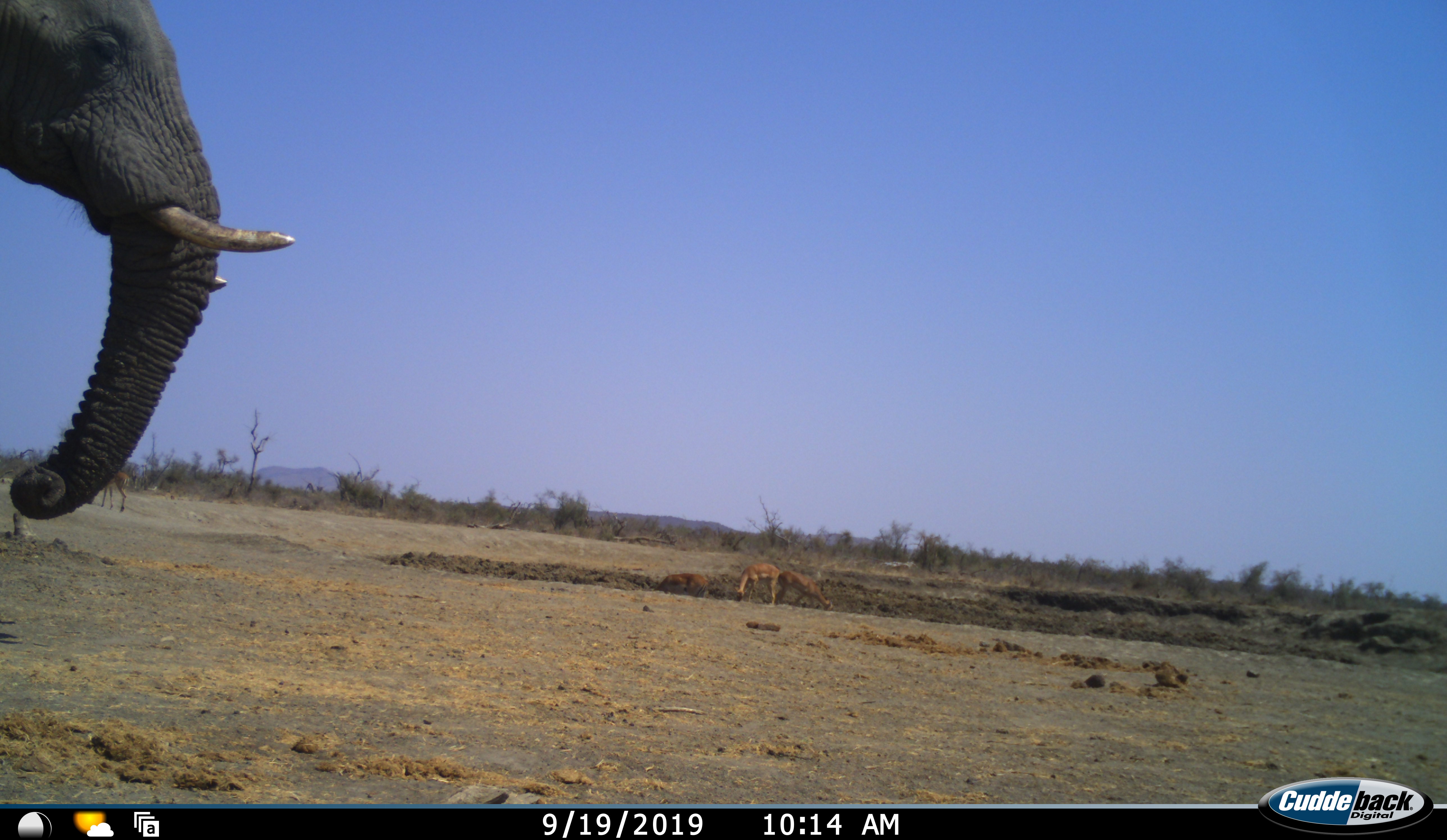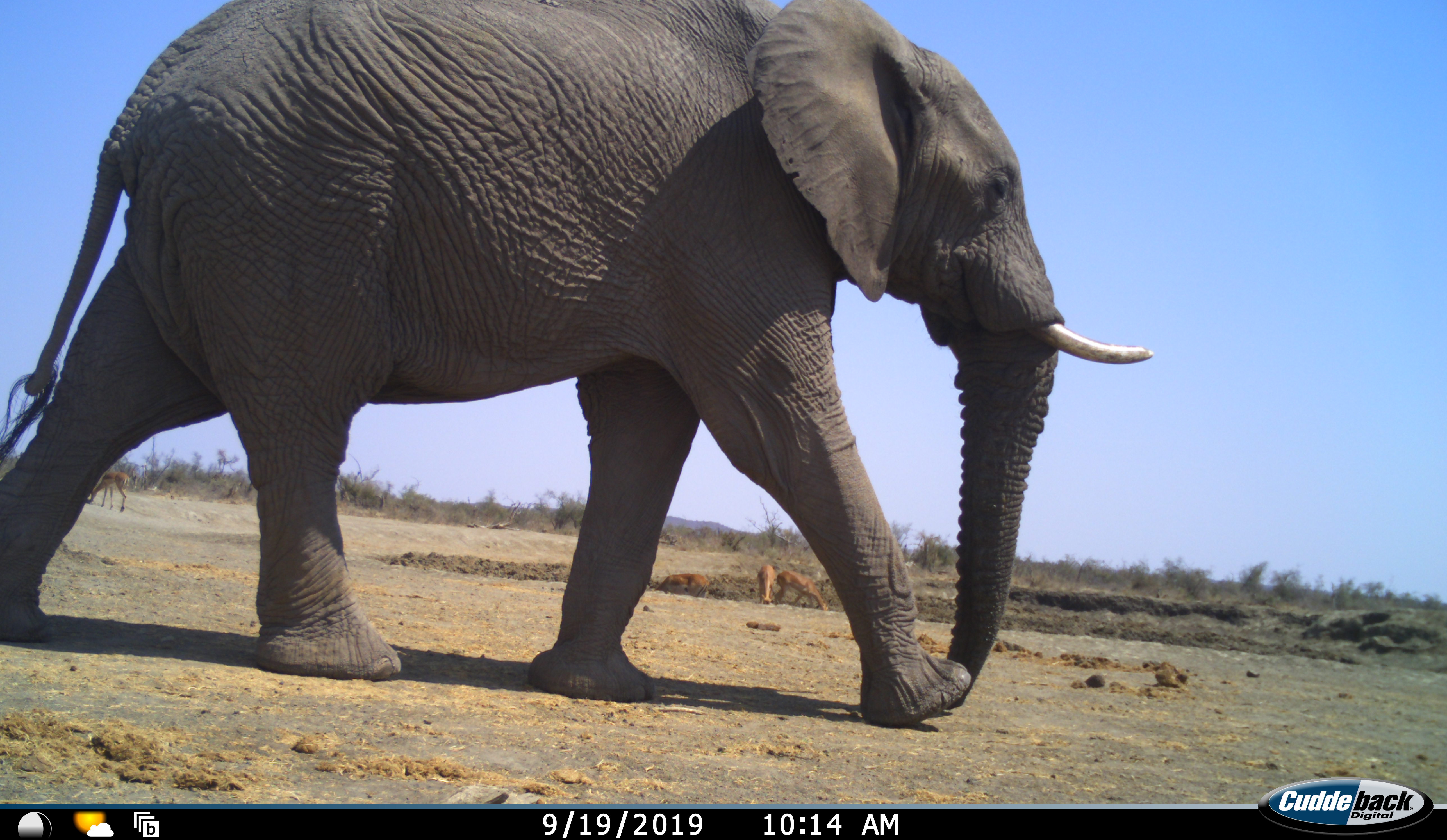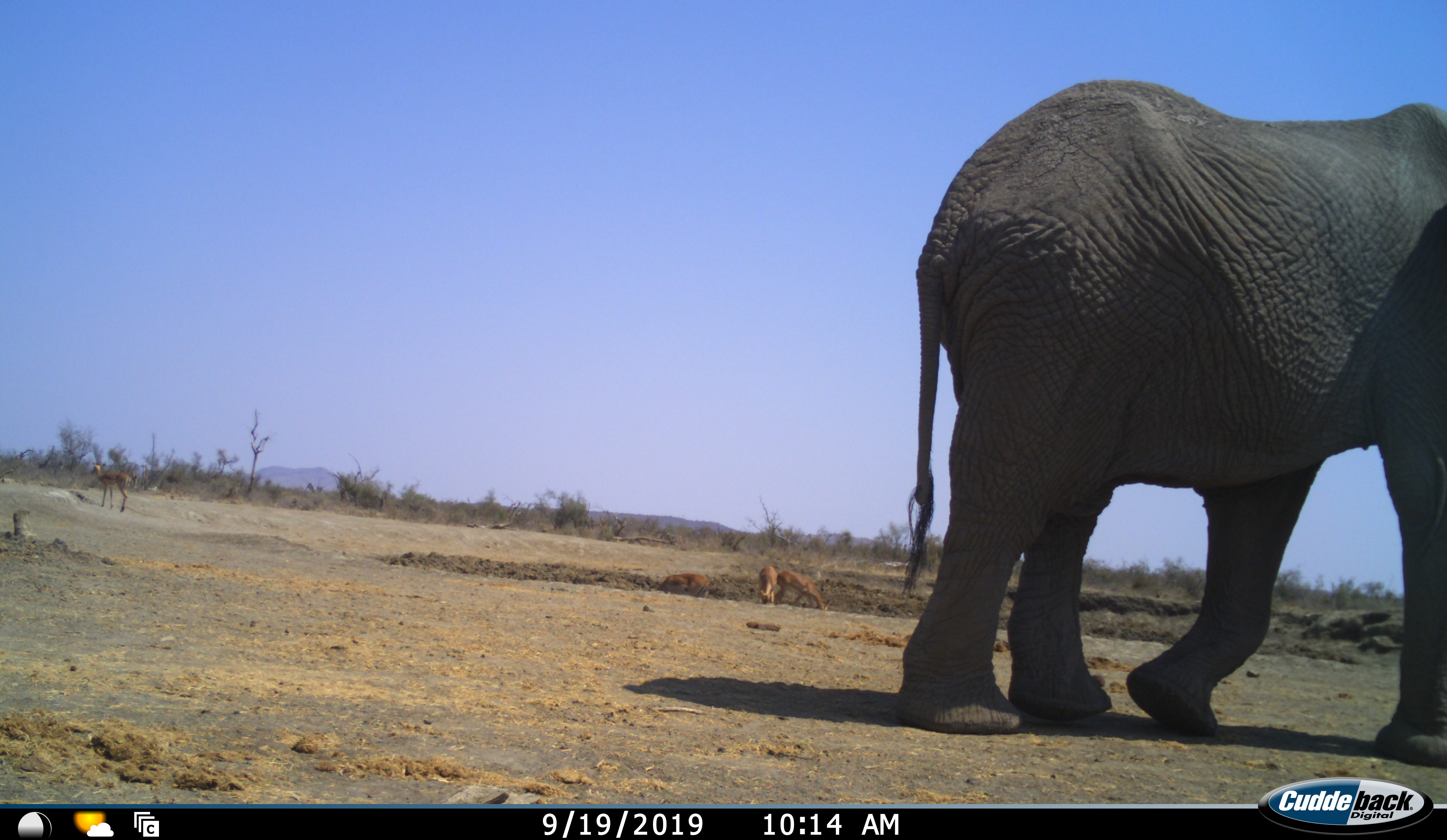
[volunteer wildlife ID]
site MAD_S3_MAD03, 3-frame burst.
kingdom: Animalia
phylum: Chordata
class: Mammalia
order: Proboscidea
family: Elephantidae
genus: Loxodonta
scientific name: Loxodonta africana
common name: african bush elephant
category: elephant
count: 1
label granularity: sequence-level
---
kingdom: Animalia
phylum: Chordata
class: Mammalia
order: Artiodactyla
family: Bovidae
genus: Aepyceros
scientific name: Aepyceros melampus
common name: impala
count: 4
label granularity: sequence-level